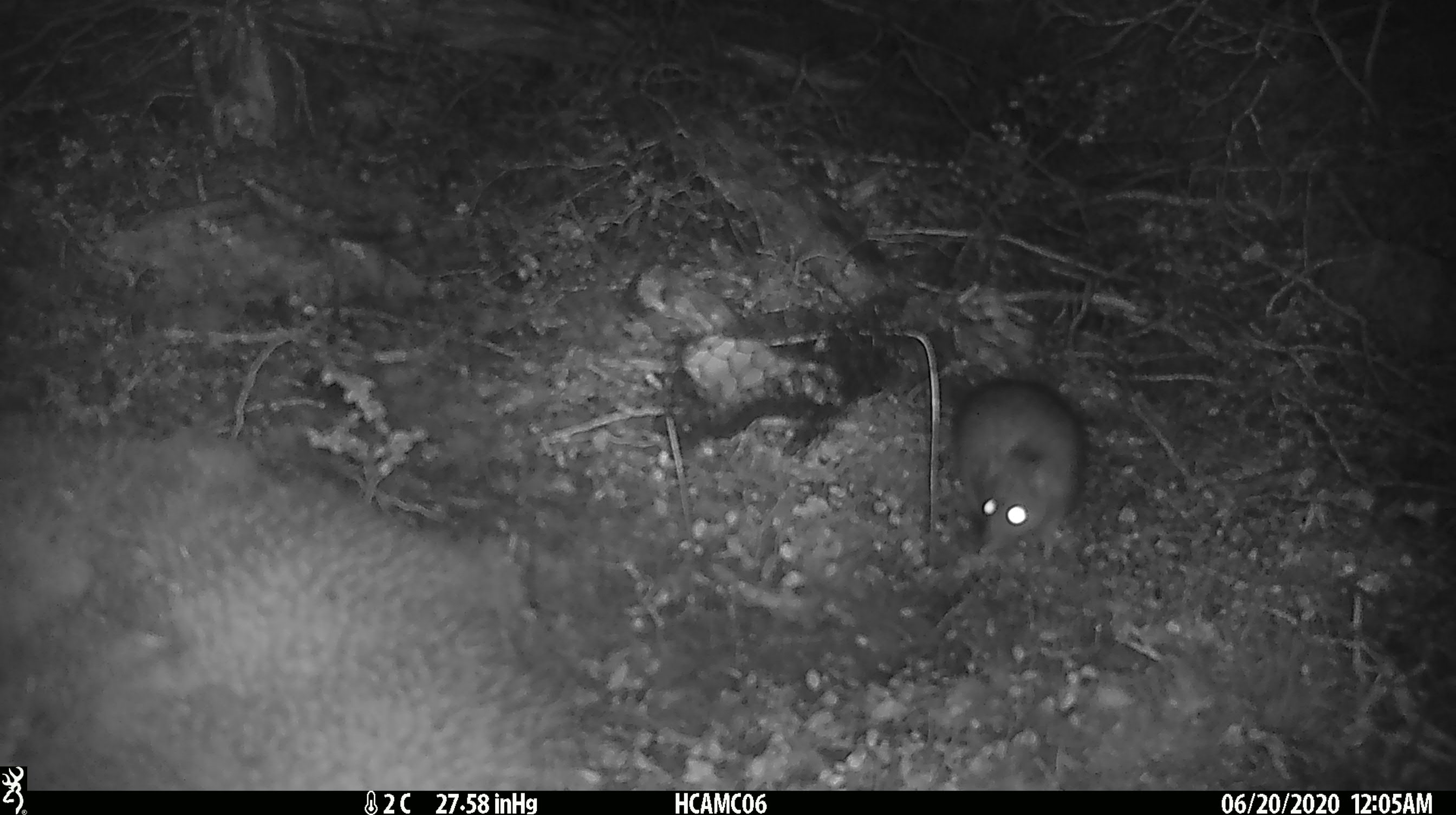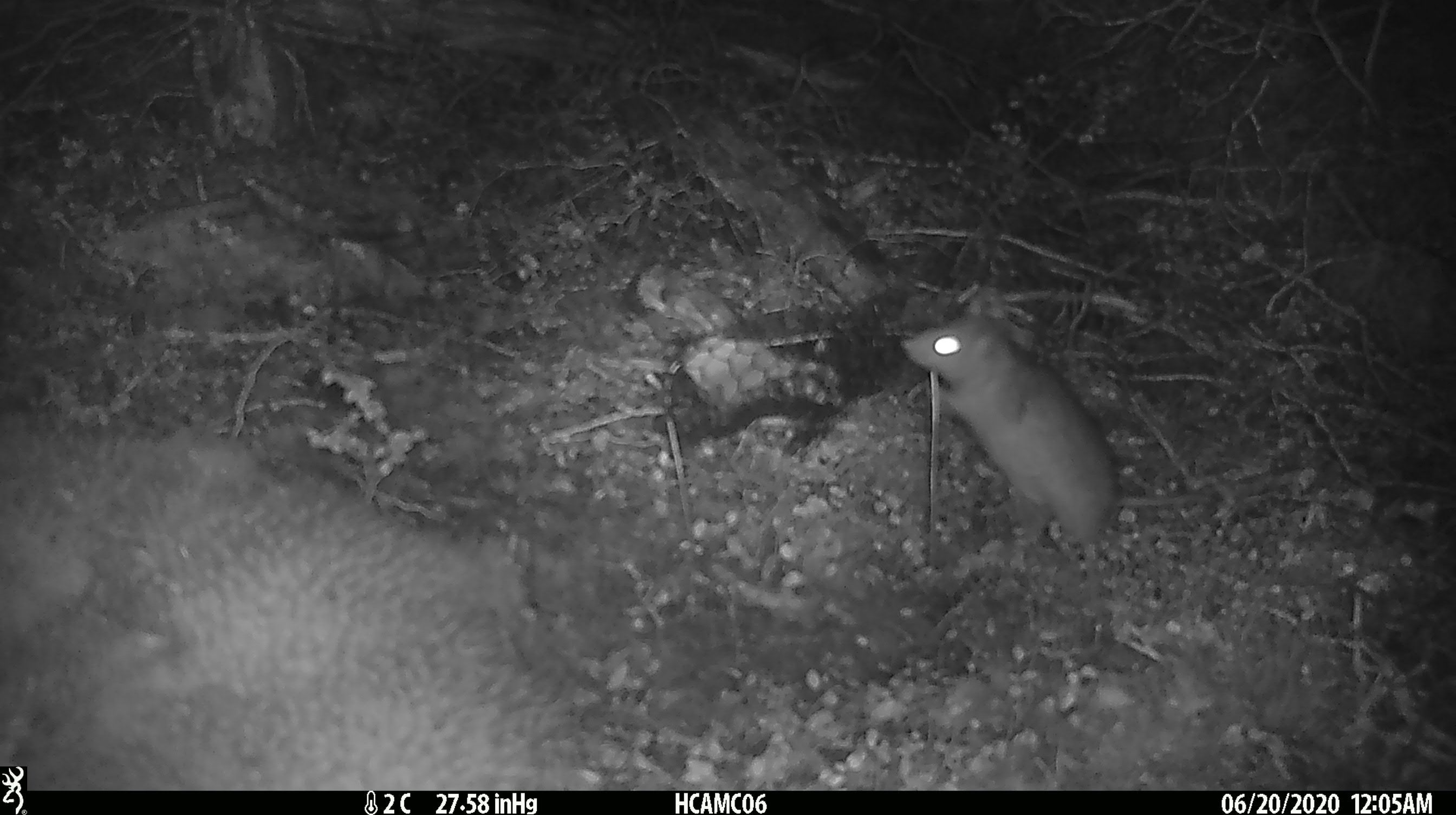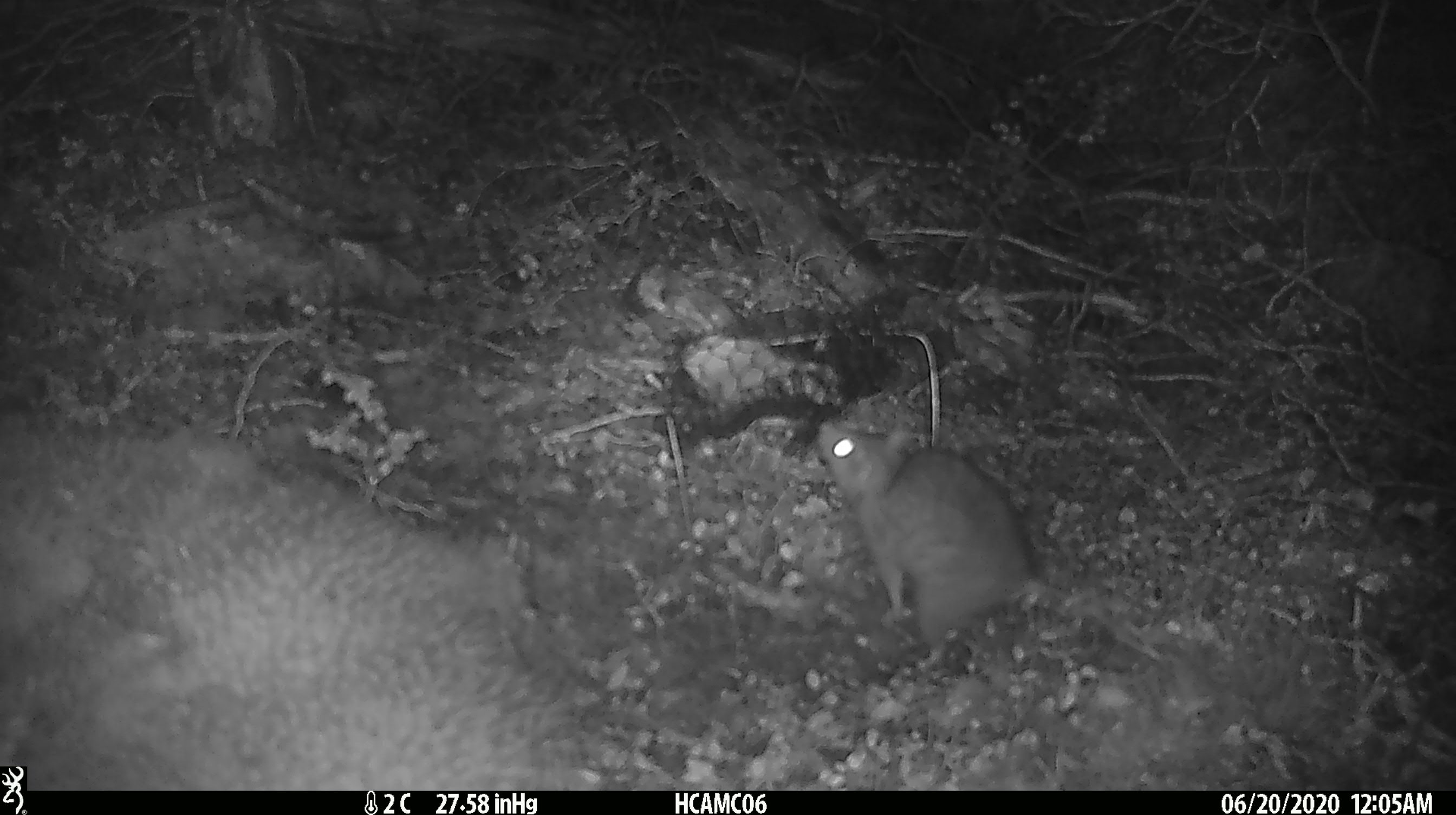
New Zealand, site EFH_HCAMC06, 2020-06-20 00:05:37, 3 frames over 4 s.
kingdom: Animalia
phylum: Chordata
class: Mammalia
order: Rodentia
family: Muridae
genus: Rattus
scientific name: Rattus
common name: rat